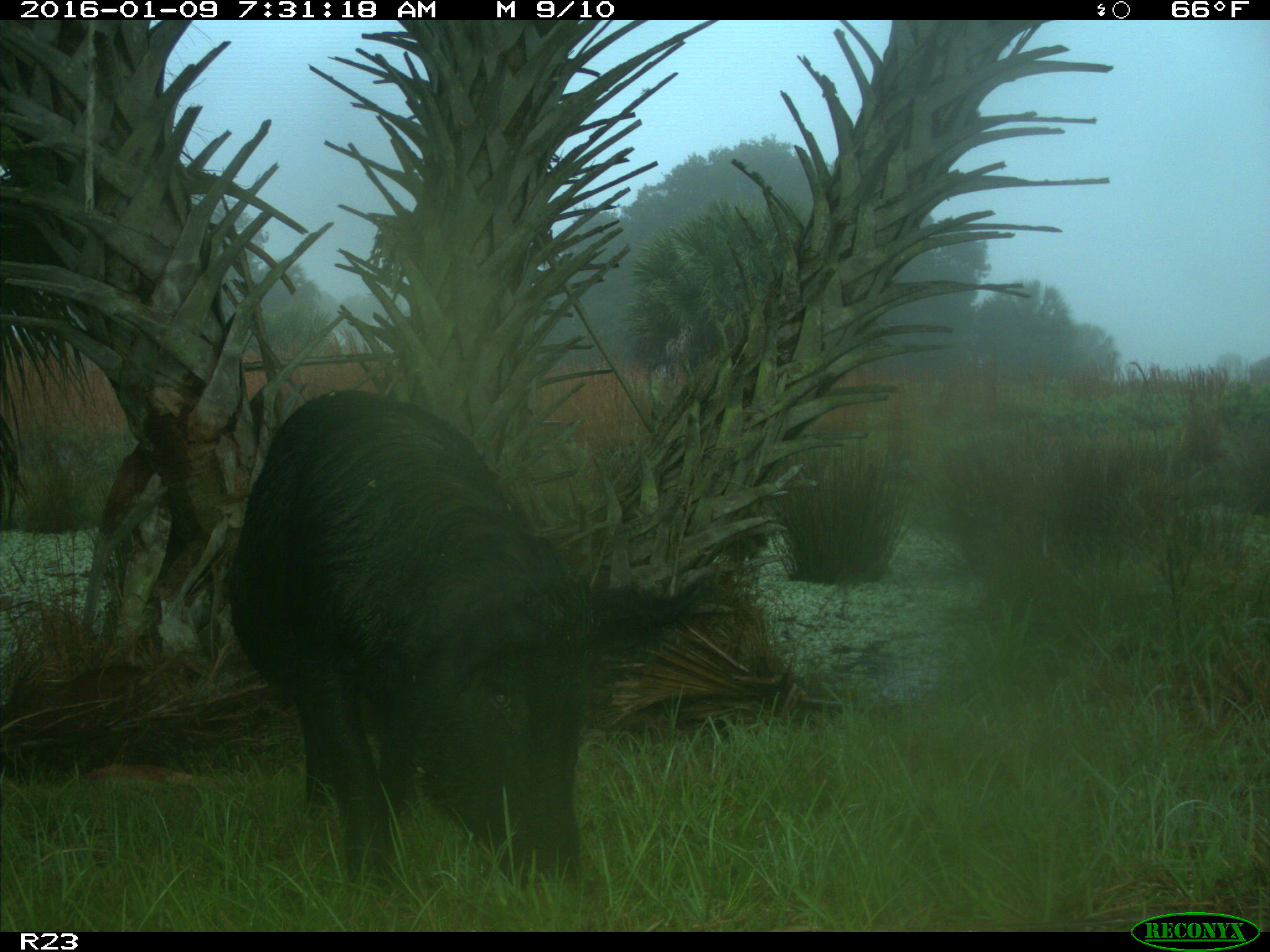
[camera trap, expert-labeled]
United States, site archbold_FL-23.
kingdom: Animalia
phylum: Chordata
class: Mammalia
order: Artiodactyla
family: Suidae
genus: Sus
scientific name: Sus scrofa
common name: wild boar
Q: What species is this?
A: Sus scrofa (wild boar).